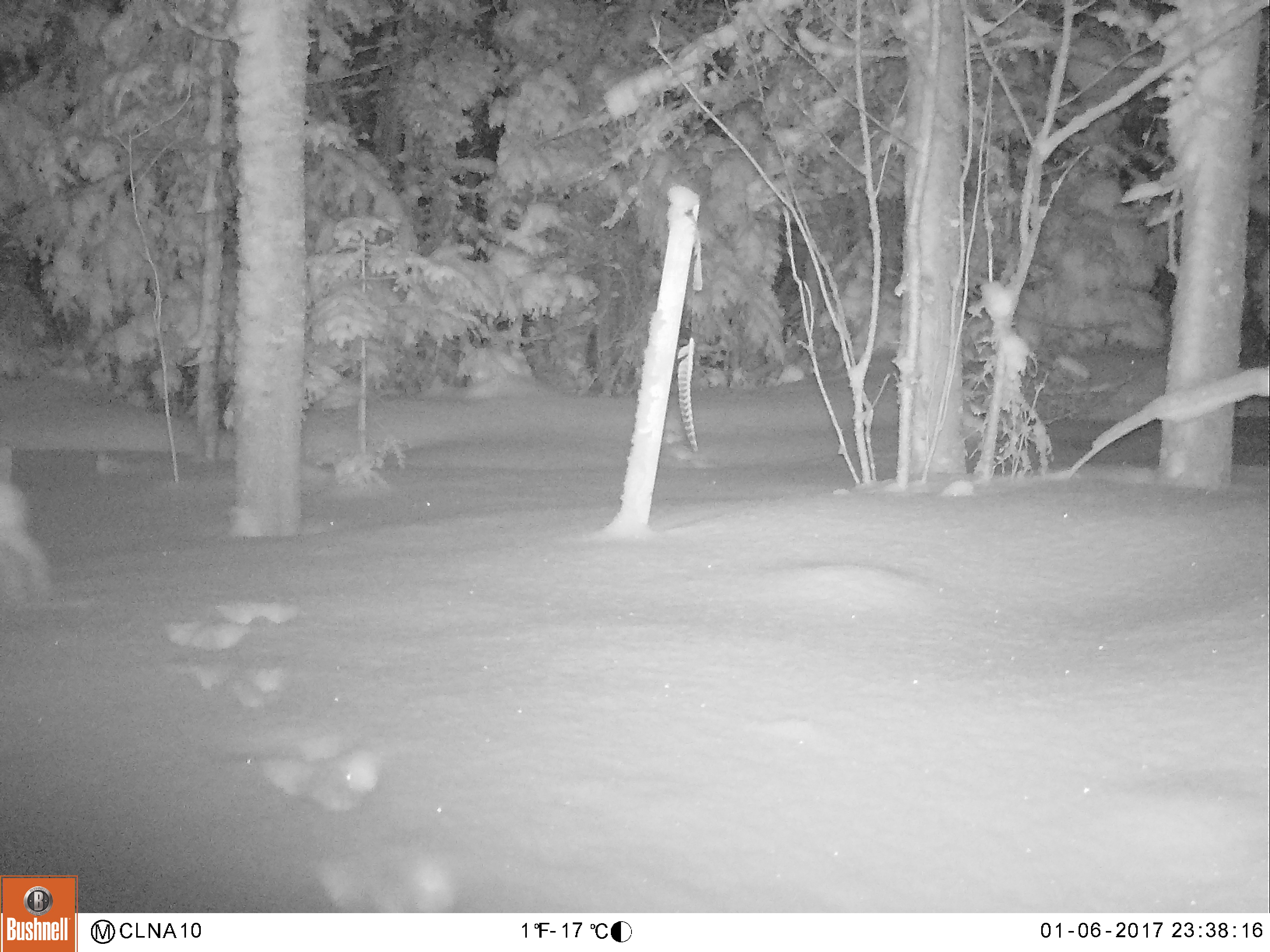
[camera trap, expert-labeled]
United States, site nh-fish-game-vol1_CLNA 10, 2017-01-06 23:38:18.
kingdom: Animalia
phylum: Chordata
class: Mammalia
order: Lagomorpha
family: Leporidae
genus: Lepus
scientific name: Lepus americanus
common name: snowshoe hare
Snowshoe hare (Lepus americanus).